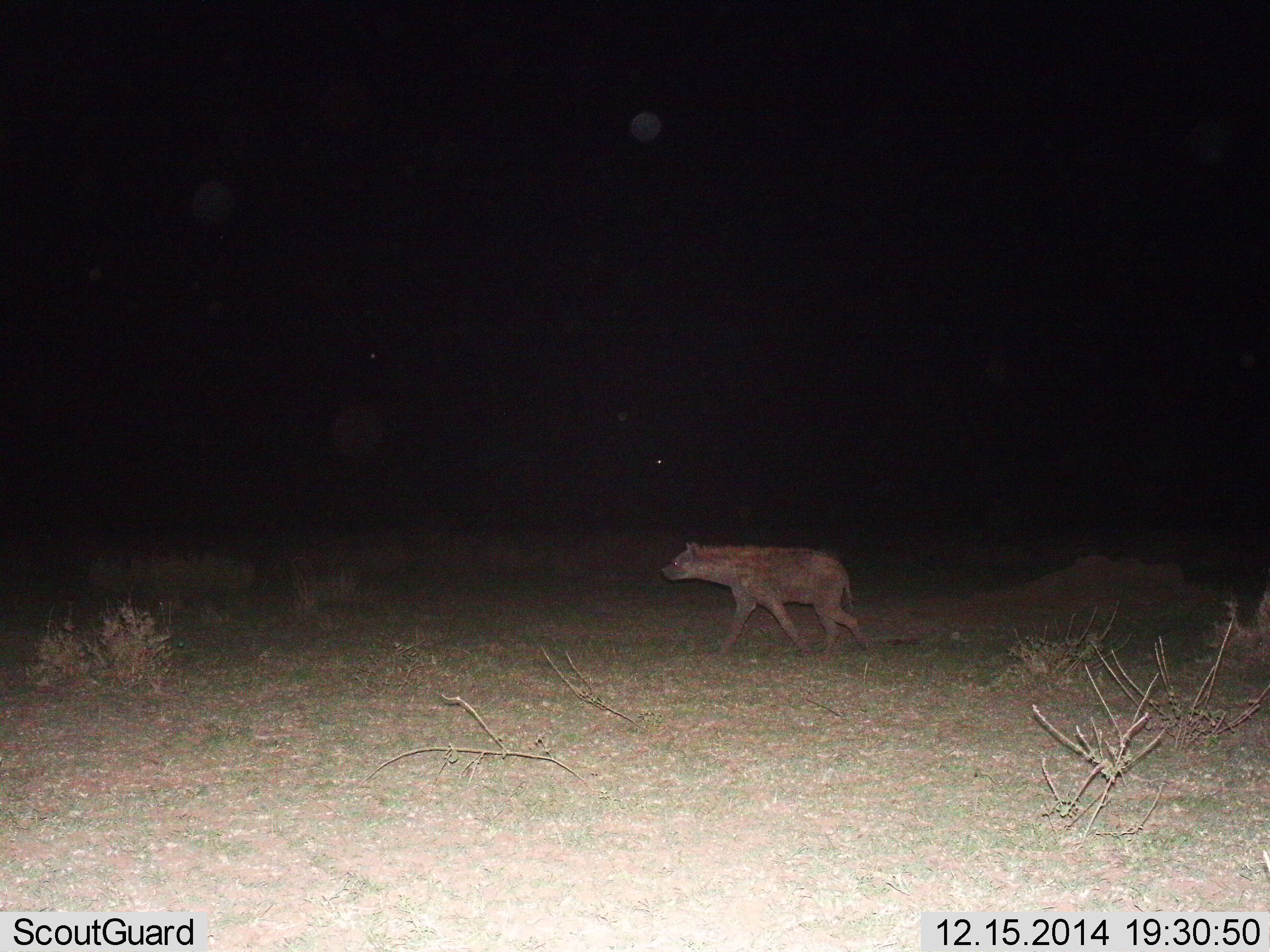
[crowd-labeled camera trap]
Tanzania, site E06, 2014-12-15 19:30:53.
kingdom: Animalia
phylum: Chordata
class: Mammalia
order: Carnivora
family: Hyaenidae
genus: Crocuta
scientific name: Crocuta crocuta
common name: spotted hyena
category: hyenaspotted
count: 1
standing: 20%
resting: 0%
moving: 80%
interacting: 0%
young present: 0%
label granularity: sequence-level